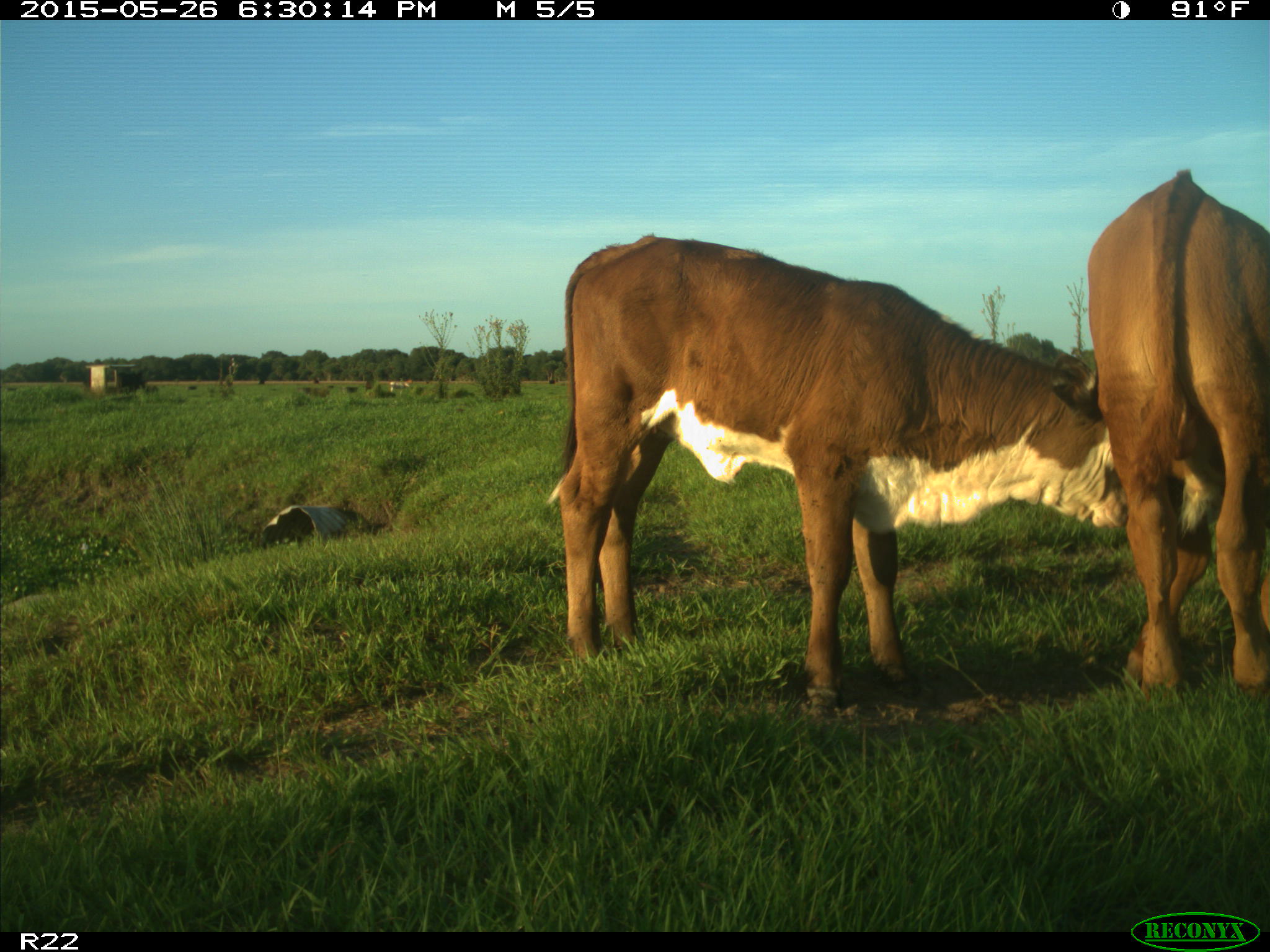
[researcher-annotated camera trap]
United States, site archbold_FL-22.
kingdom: Animalia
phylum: Chordata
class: Mammalia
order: Artiodactyla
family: Bovidae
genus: Bos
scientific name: Bos taurus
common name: domestic cow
Bos taurus (domestic cow).